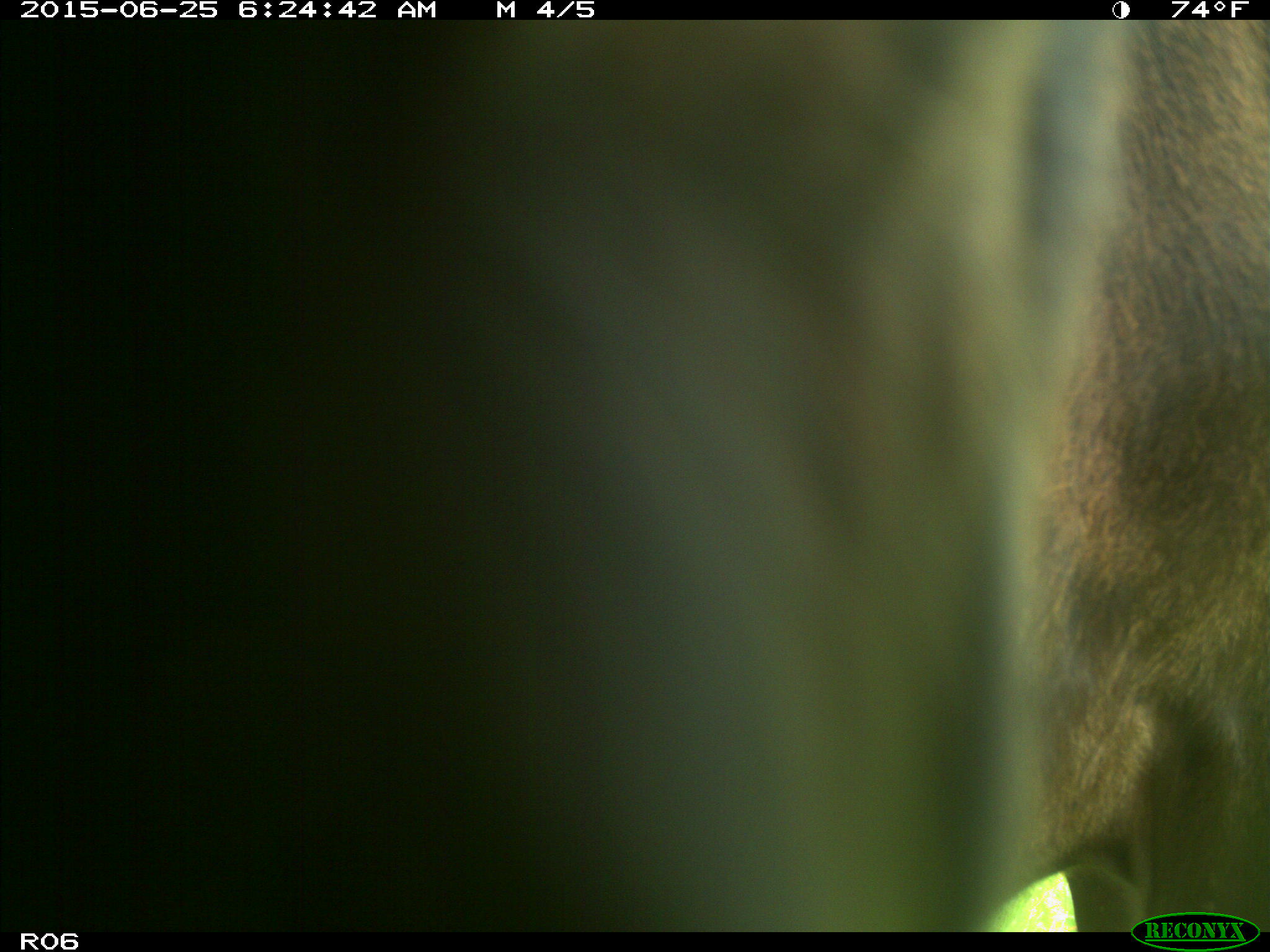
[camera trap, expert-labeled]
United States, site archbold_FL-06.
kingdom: Animalia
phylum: Chordata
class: Mammalia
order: Artiodactyla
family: Bovidae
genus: Bos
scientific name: Bos taurus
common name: domestic cow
Bos taurus (domestic cow).